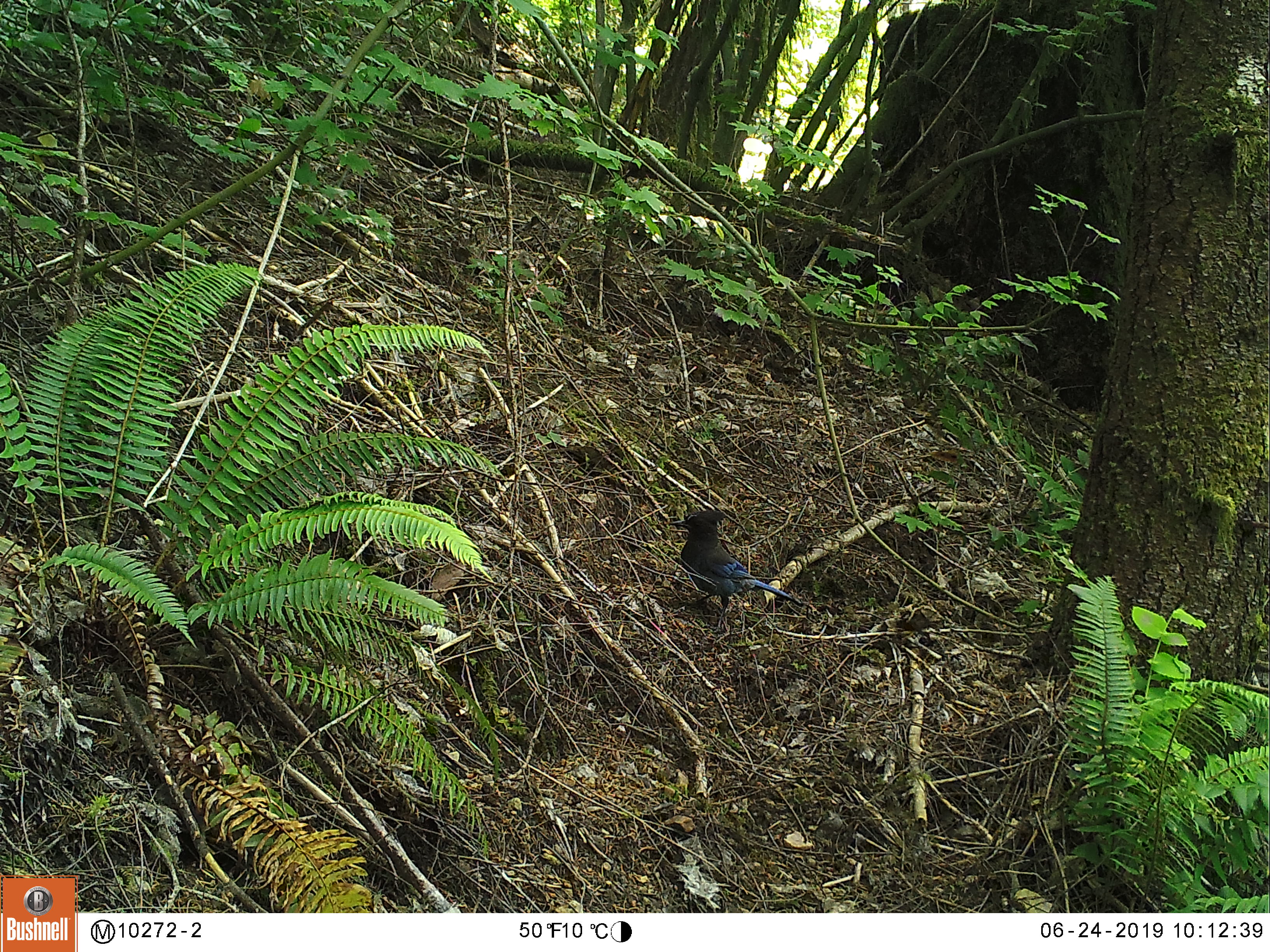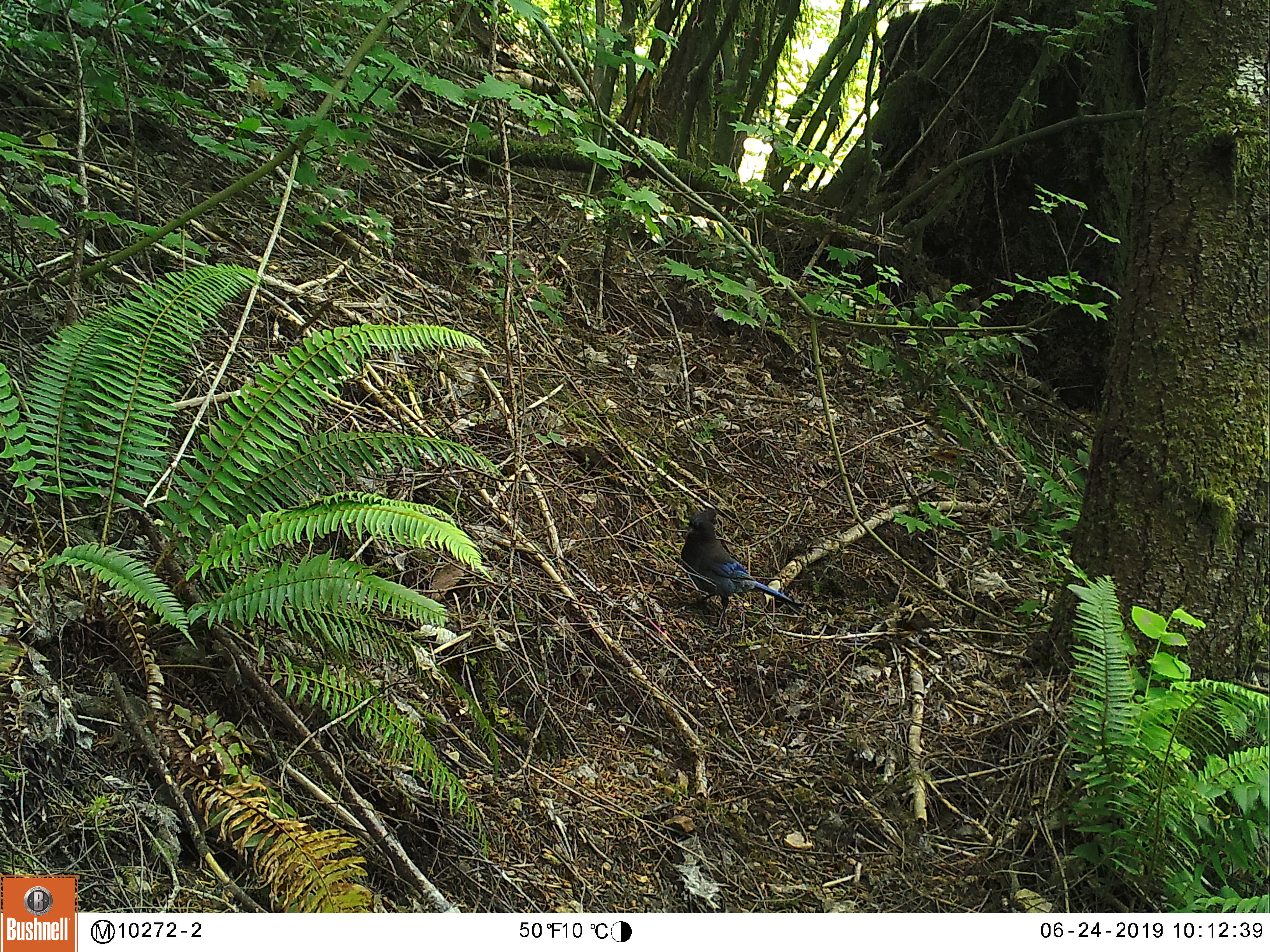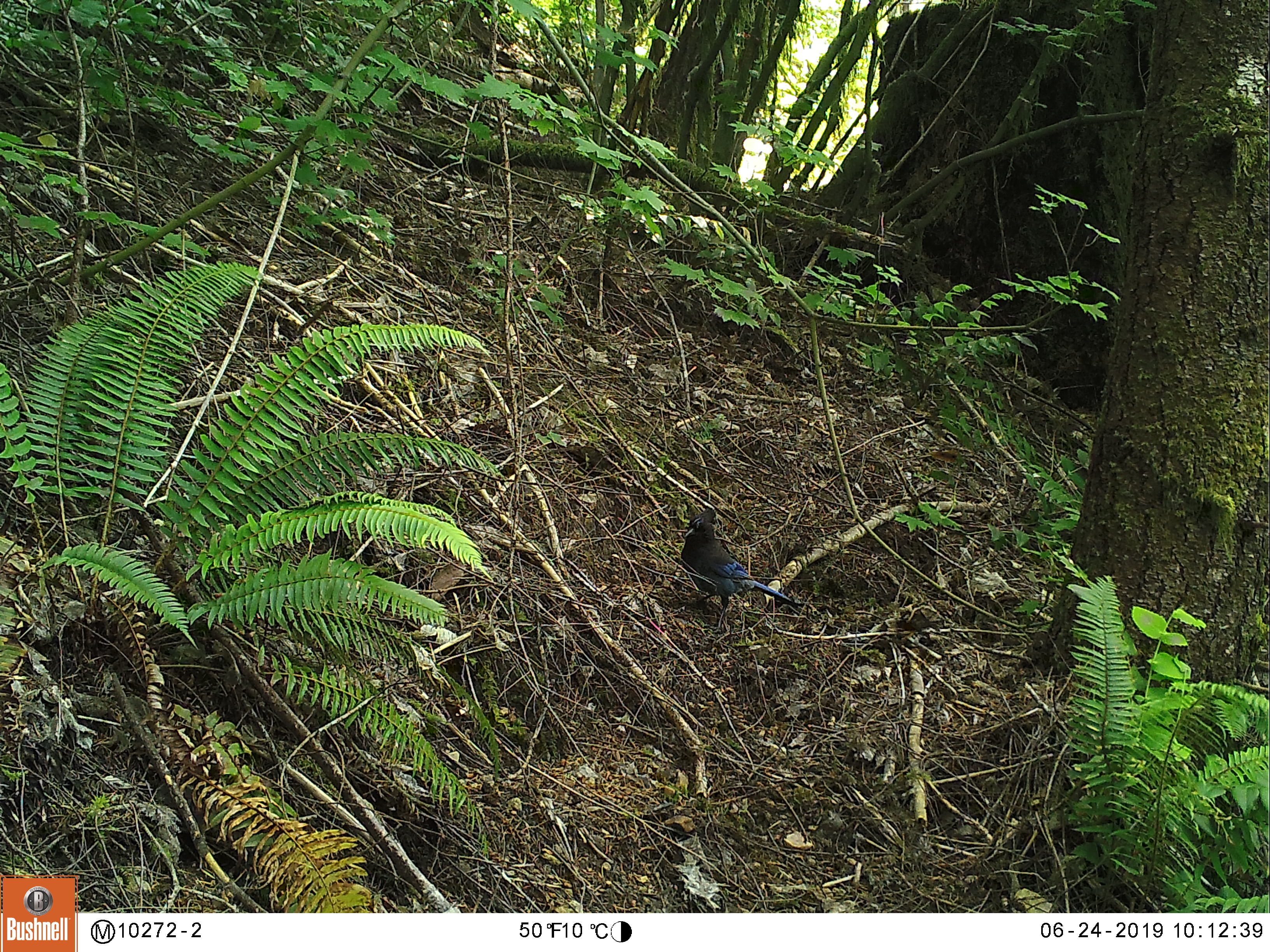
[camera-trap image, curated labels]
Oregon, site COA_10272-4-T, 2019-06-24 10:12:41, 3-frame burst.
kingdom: Animalia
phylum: Chordata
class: Aves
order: Passeriformes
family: Corvidae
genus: Cyanocitta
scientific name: Cyanocitta stelleri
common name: steller's jay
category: stellers jay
Stellers jay (steller's jay) (Cyanocitta stelleri).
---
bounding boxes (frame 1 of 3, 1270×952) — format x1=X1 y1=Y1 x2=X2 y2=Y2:
stellers jay: x1=669 y1=506 x2=803 y2=620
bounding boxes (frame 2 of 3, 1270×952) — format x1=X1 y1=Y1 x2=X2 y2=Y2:
stellers jay: x1=673 y1=504 x2=803 y2=621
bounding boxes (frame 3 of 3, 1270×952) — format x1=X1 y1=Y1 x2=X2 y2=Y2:
stellers jay: x1=676 y1=504 x2=798 y2=620